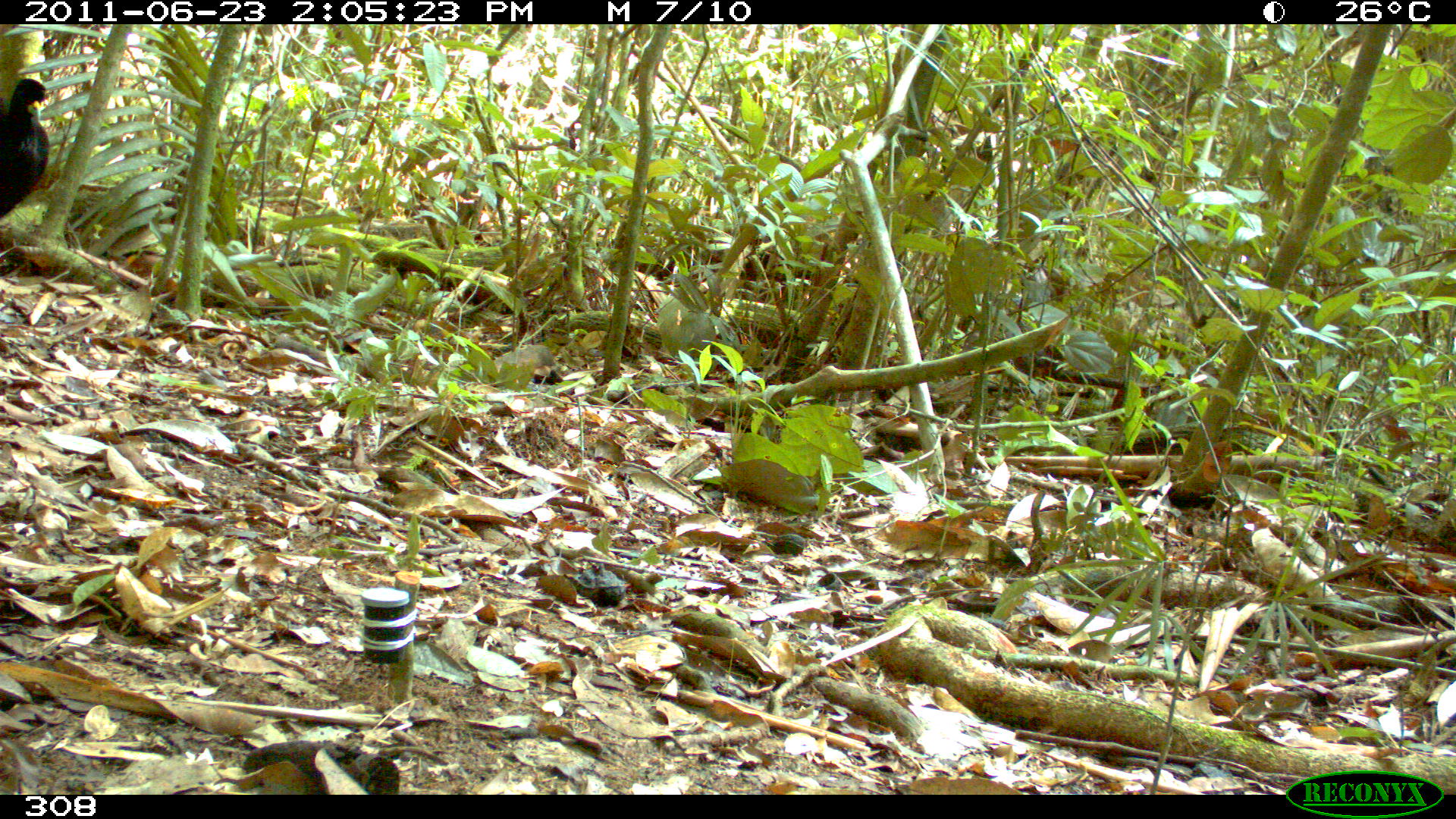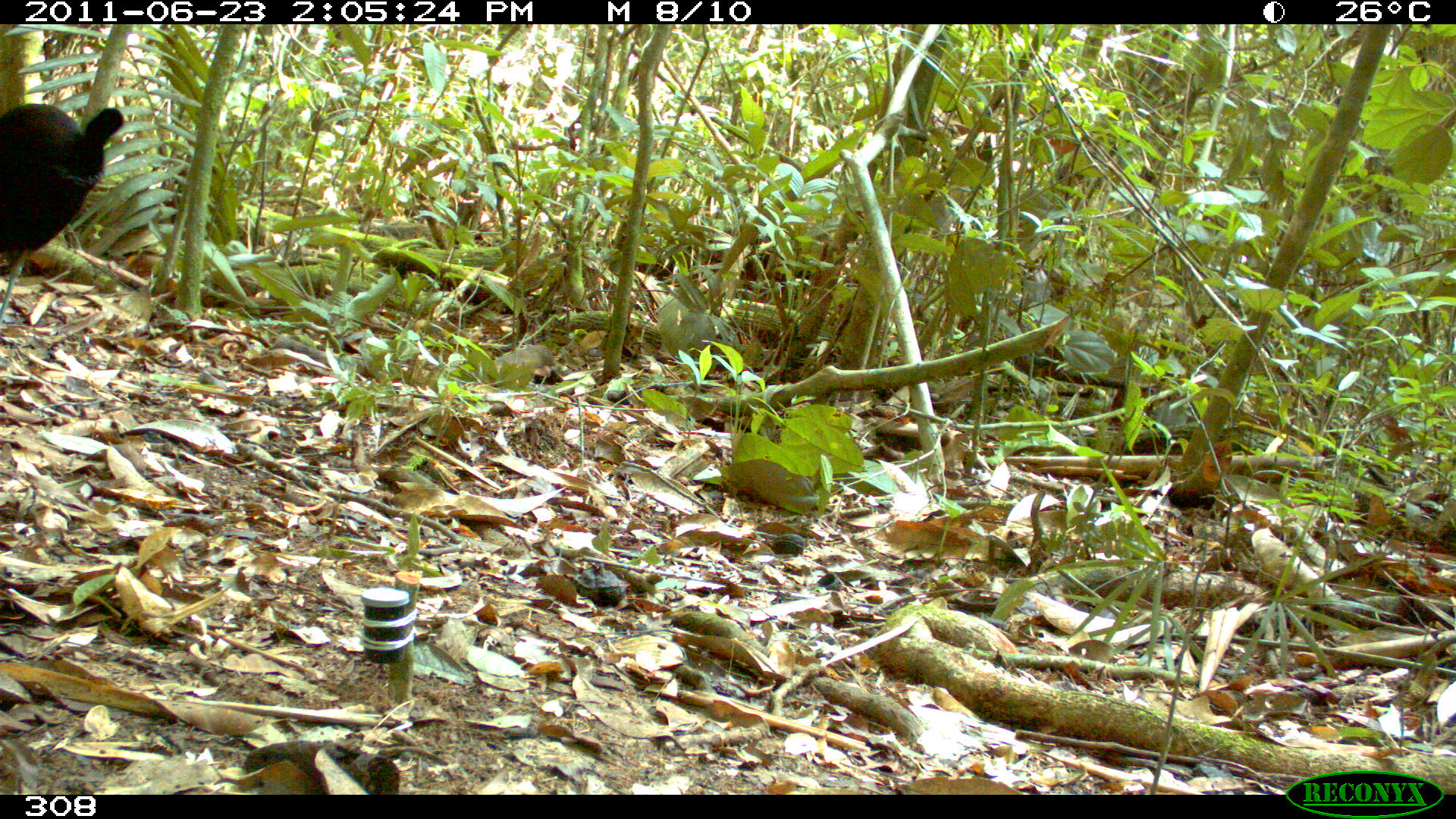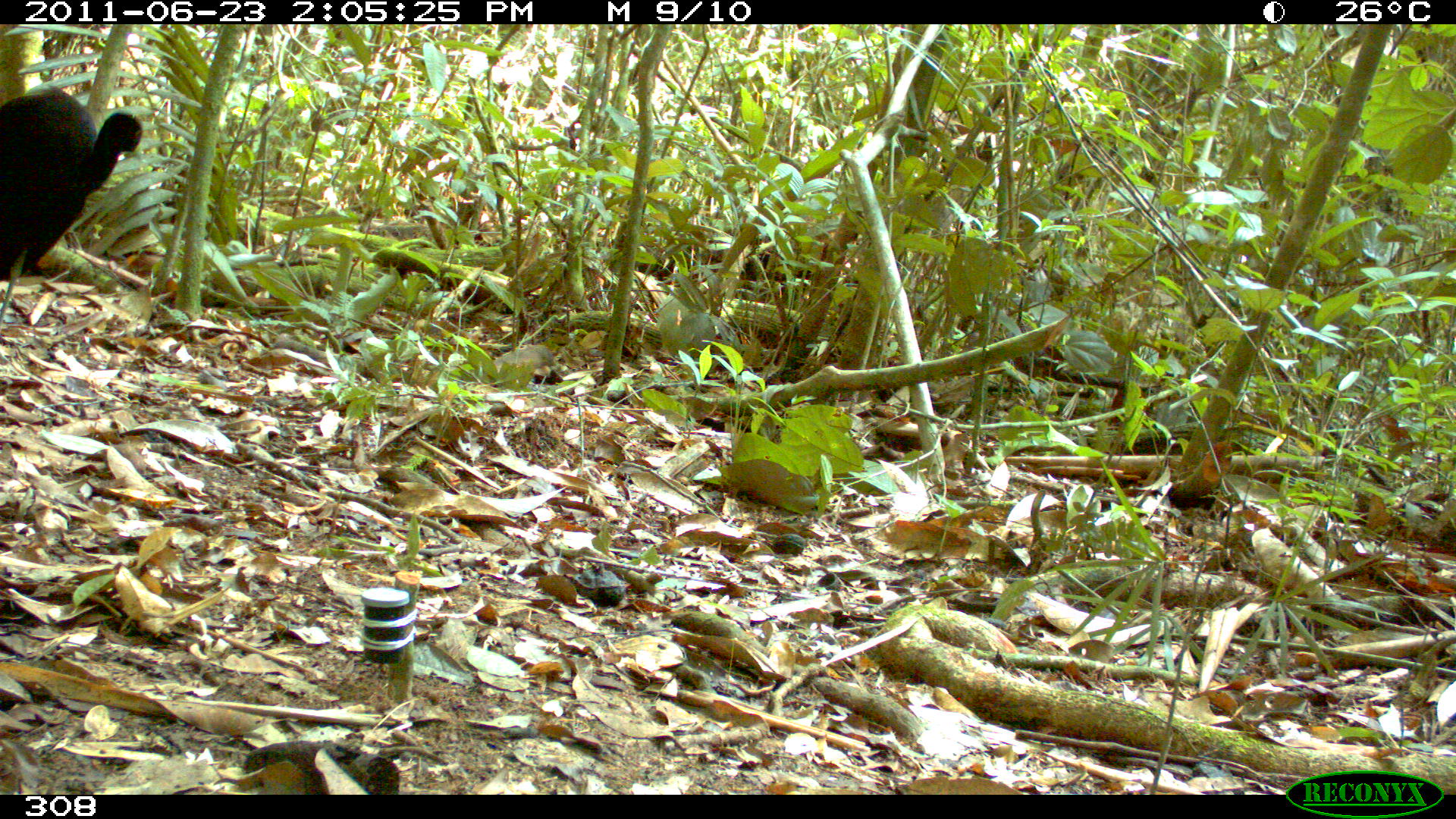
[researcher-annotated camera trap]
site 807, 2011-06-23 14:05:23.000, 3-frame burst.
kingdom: Animalia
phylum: Chordata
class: Aves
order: Gruiformes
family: Psophiidae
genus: Psophia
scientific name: Psophia leucoptera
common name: pale-winged trumpeter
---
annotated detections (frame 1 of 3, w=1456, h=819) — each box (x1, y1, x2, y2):
psophia leucoptera: (0, 77, 49, 218)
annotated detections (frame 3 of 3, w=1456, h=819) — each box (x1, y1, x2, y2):
psophia leucoptera: (1, 86, 143, 283)